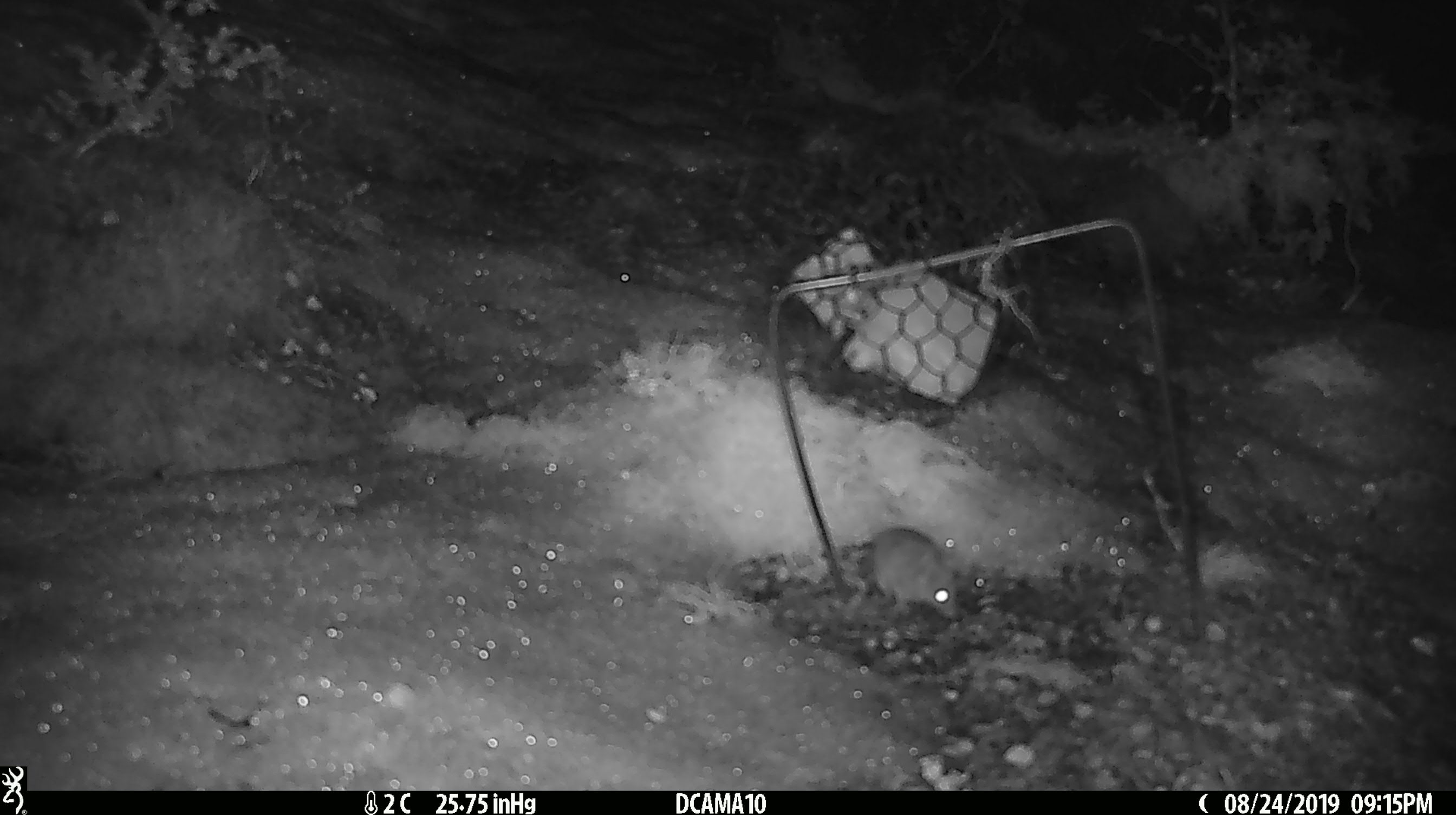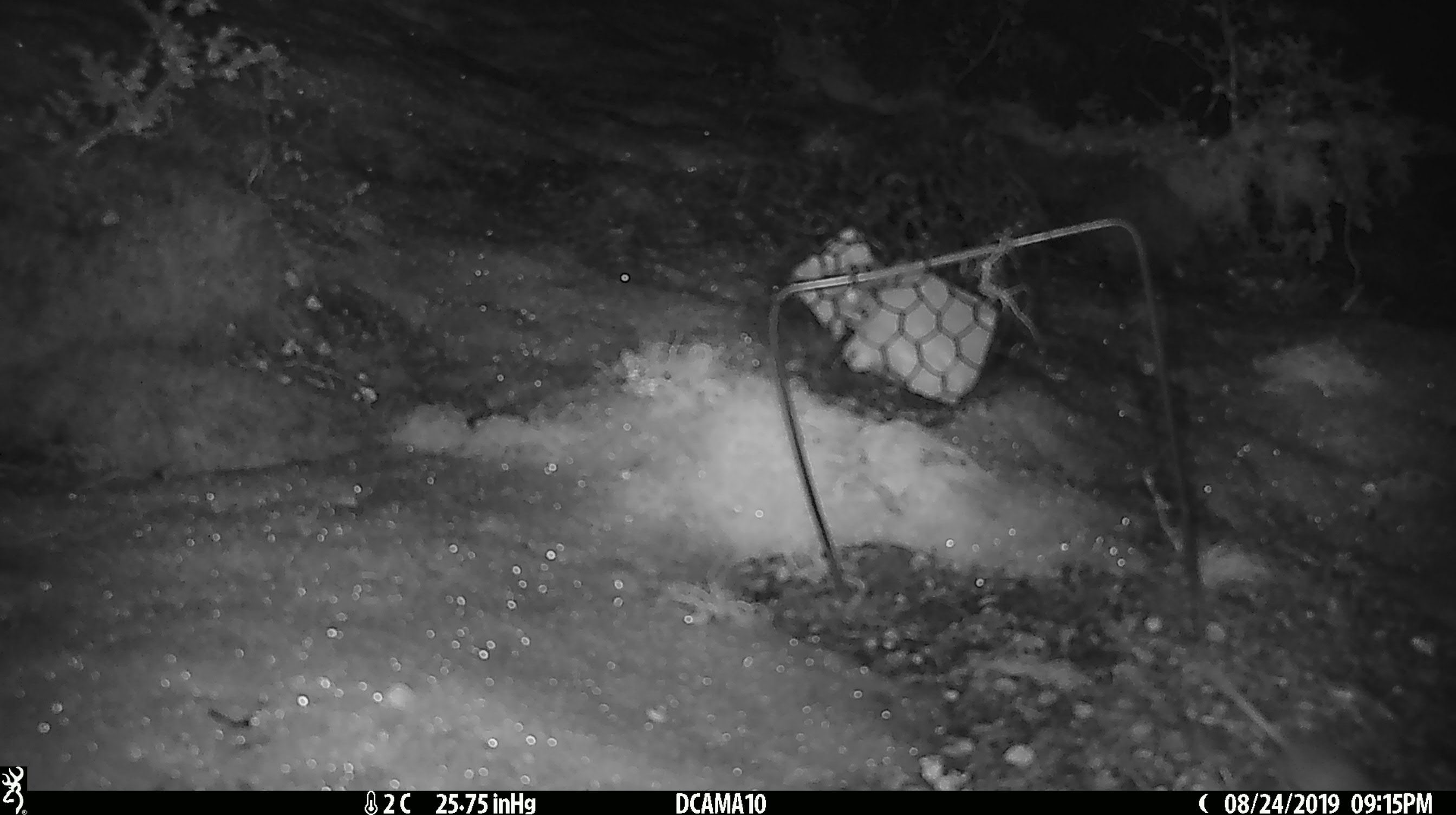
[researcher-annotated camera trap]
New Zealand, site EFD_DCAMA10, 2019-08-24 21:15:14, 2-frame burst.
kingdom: Animalia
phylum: Chordata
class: Mammalia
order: Rodentia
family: Muridae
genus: Mus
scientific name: Mus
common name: mouse